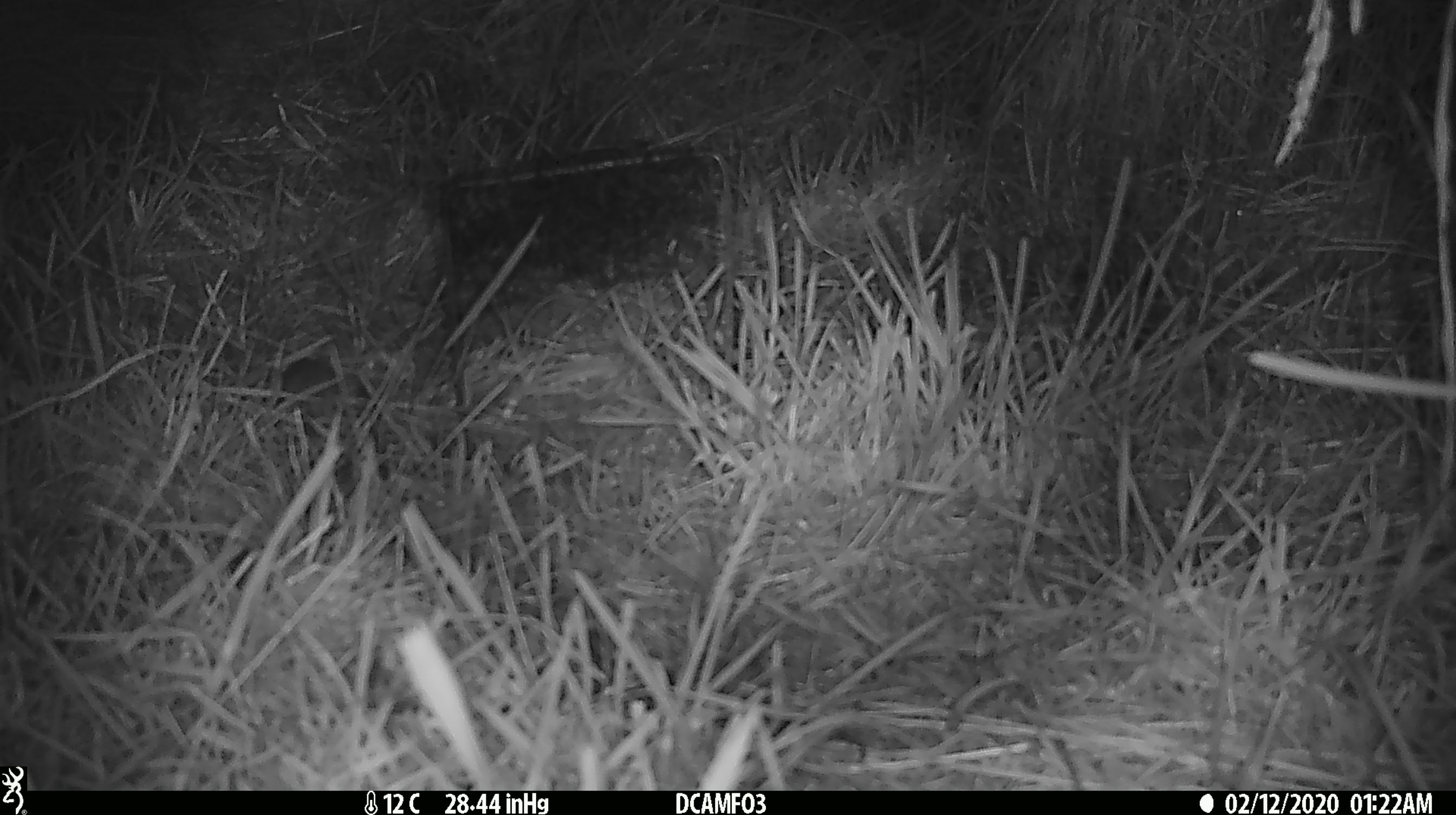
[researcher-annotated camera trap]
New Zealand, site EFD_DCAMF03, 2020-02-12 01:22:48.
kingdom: Animalia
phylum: Chordata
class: Mammalia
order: Rodentia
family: Muridae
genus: Mus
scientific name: Mus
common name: mouse